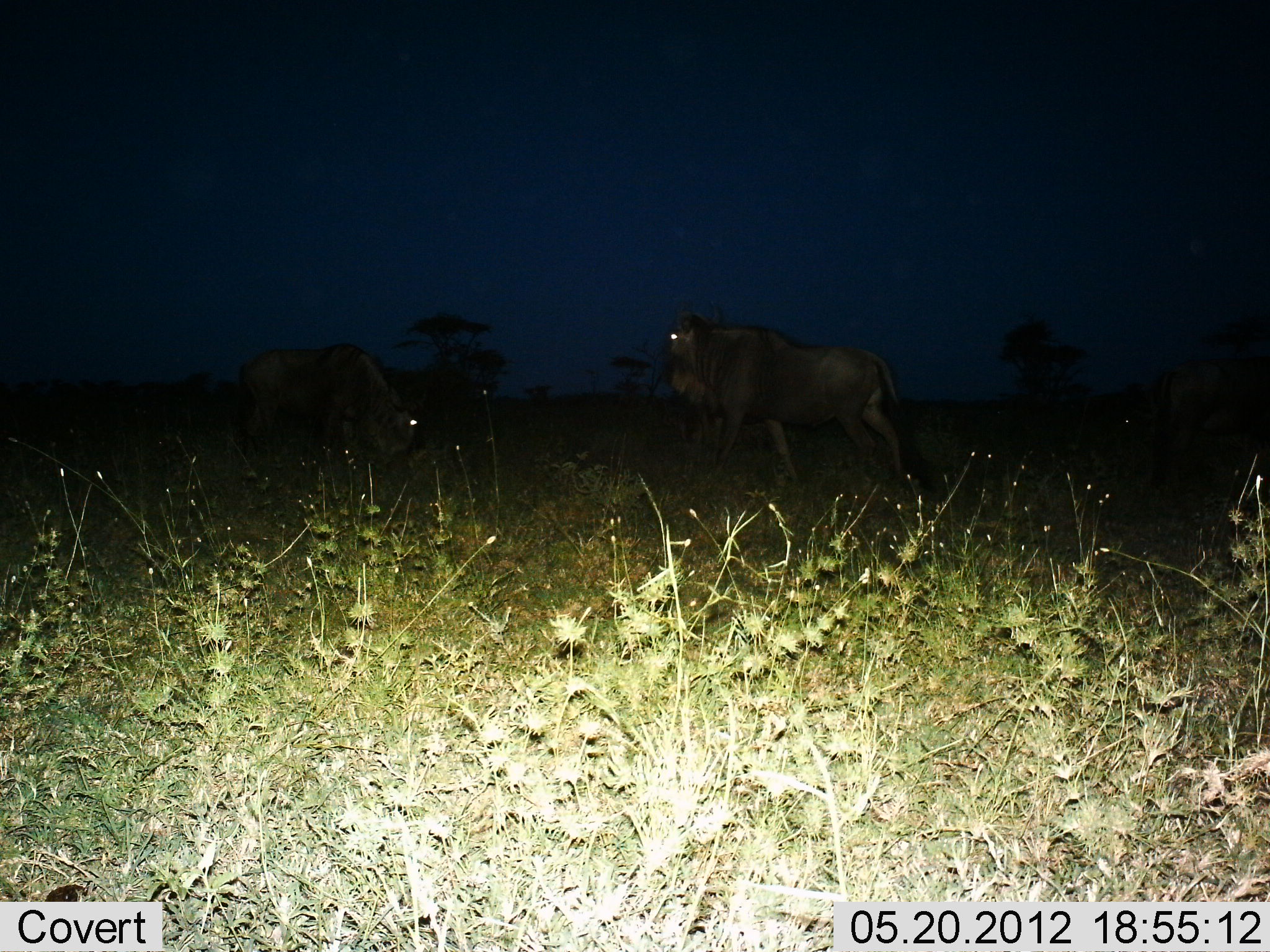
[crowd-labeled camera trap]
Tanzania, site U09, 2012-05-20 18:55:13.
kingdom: Animalia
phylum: Chordata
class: Mammalia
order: Artiodactyla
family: Bovidae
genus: Connochaetes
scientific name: Connochaetes taurinus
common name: blue wildebeest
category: wildebeest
Wildebeest (blue wildebeest) (Connochaetes taurinus), count 2. Behavior (volunteer vote fractions): standing 50%, resting 0%, moving 40%, interacting 0%. Young present (vote fraction): 0%. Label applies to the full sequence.